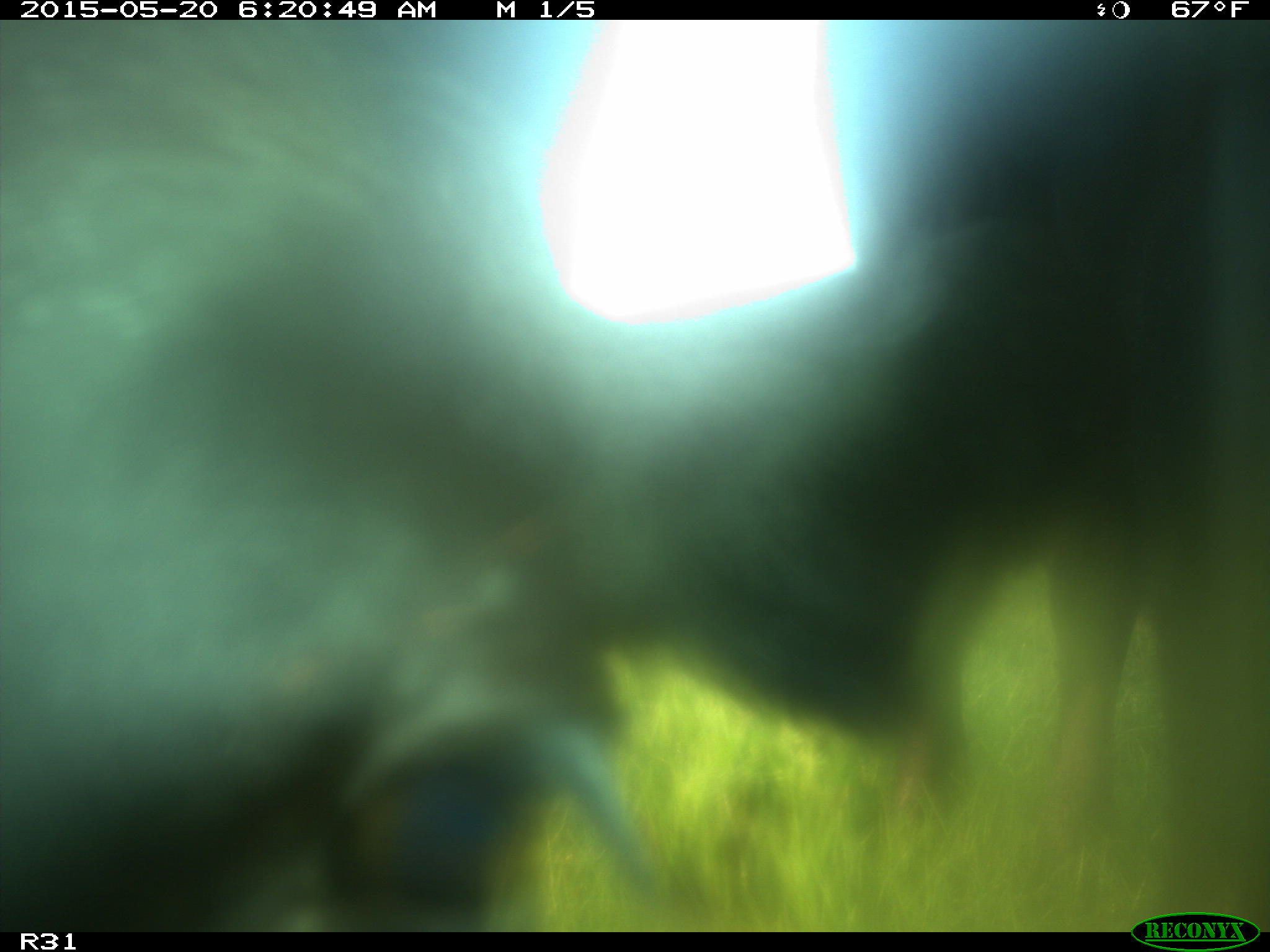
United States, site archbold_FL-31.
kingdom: Animalia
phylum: Chordata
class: Mammalia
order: Artiodactyla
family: Bovidae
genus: Bos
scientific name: Bos taurus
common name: domestic cow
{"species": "Bos taurus (domestic cow)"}